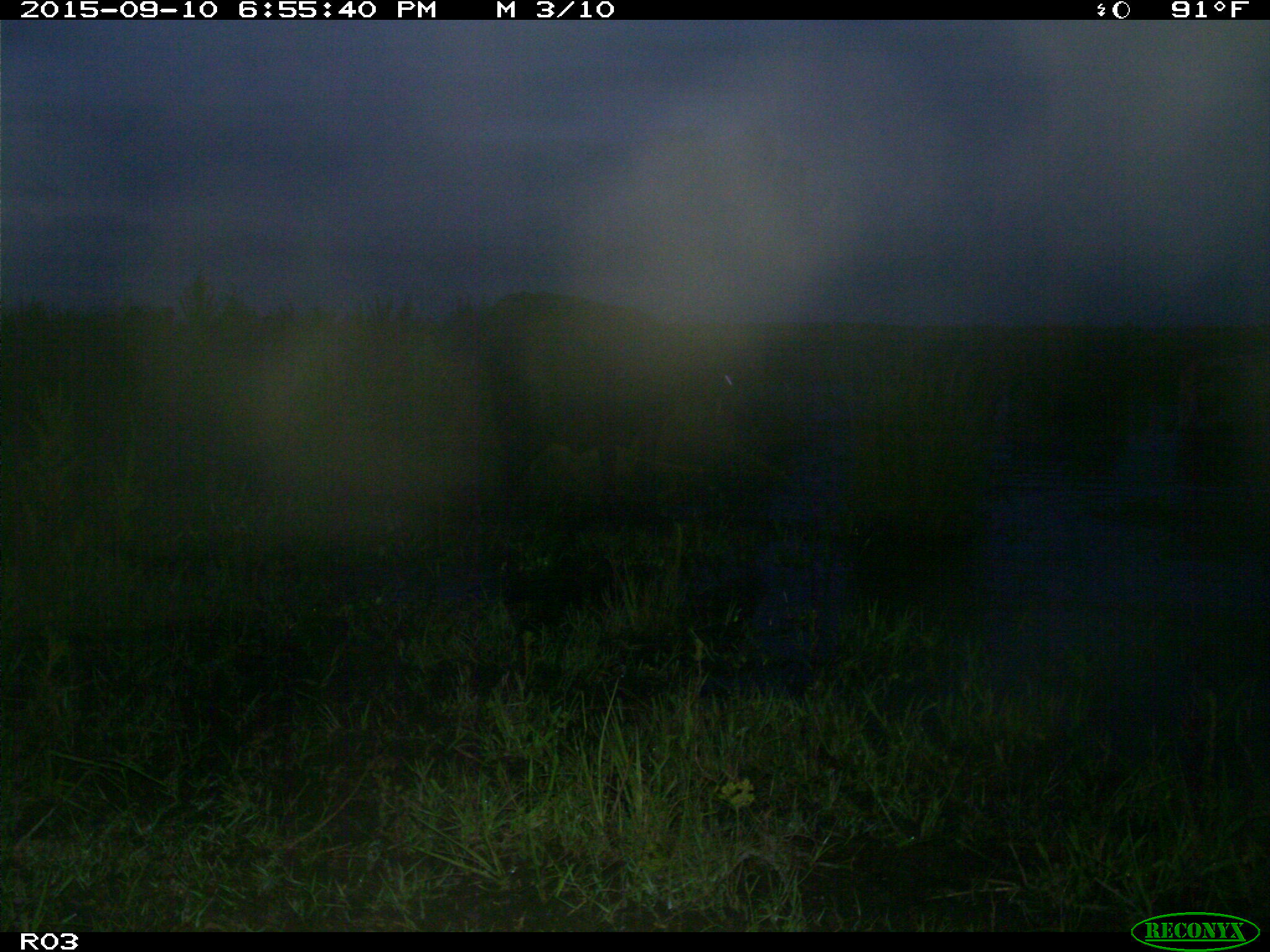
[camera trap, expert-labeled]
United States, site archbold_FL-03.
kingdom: Animalia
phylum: Chordata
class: Mammalia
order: Artiodactyla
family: Bovidae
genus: Bos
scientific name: Bos taurus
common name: domestic cow